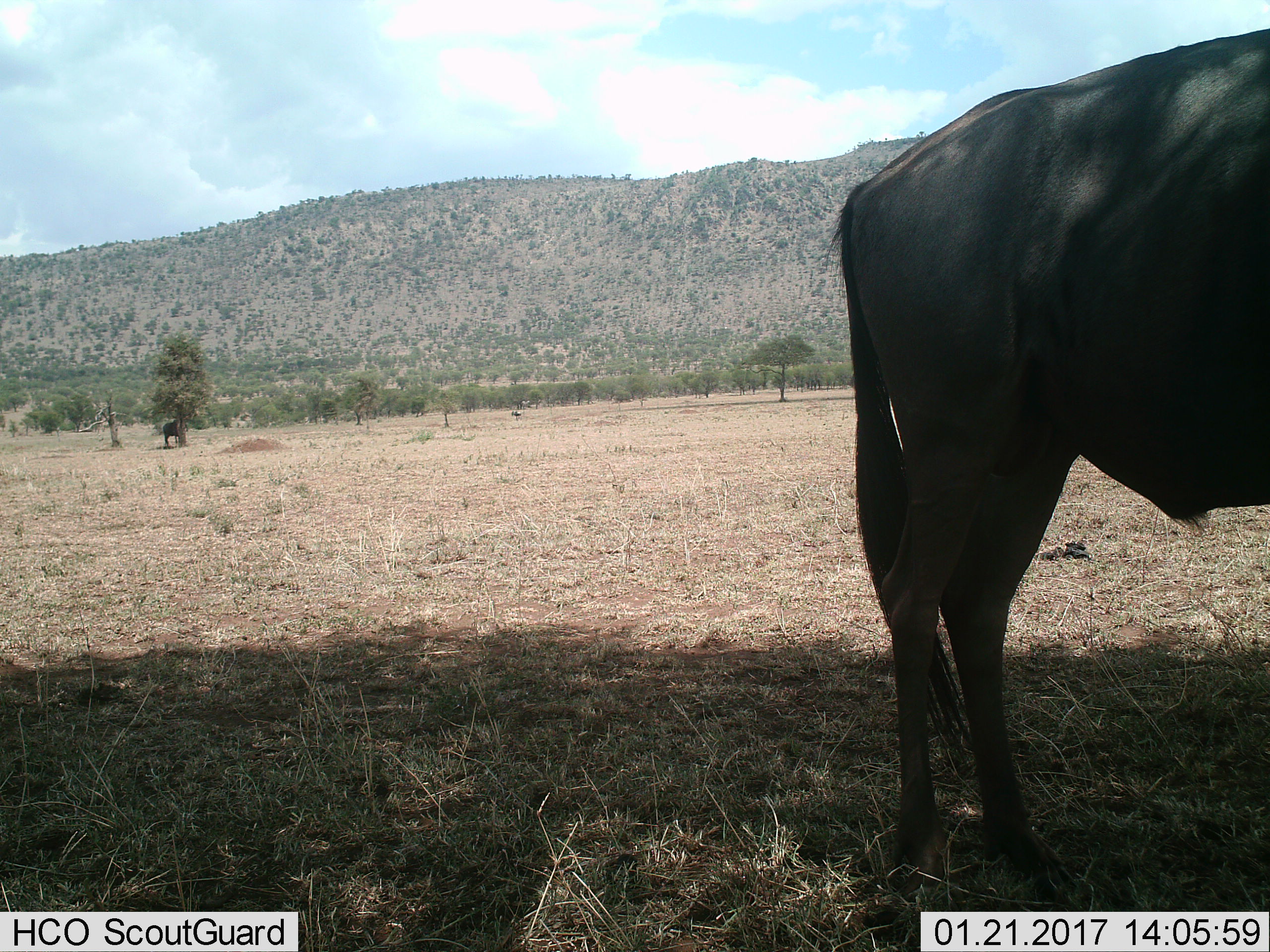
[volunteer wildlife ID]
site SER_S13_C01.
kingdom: Animalia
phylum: Chordata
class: Mammalia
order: Artiodactyla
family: Bovidae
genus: Connochaetes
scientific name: Connochaetes taurinus taurinus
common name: blue wildebeest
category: wildebeestblue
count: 2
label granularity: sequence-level